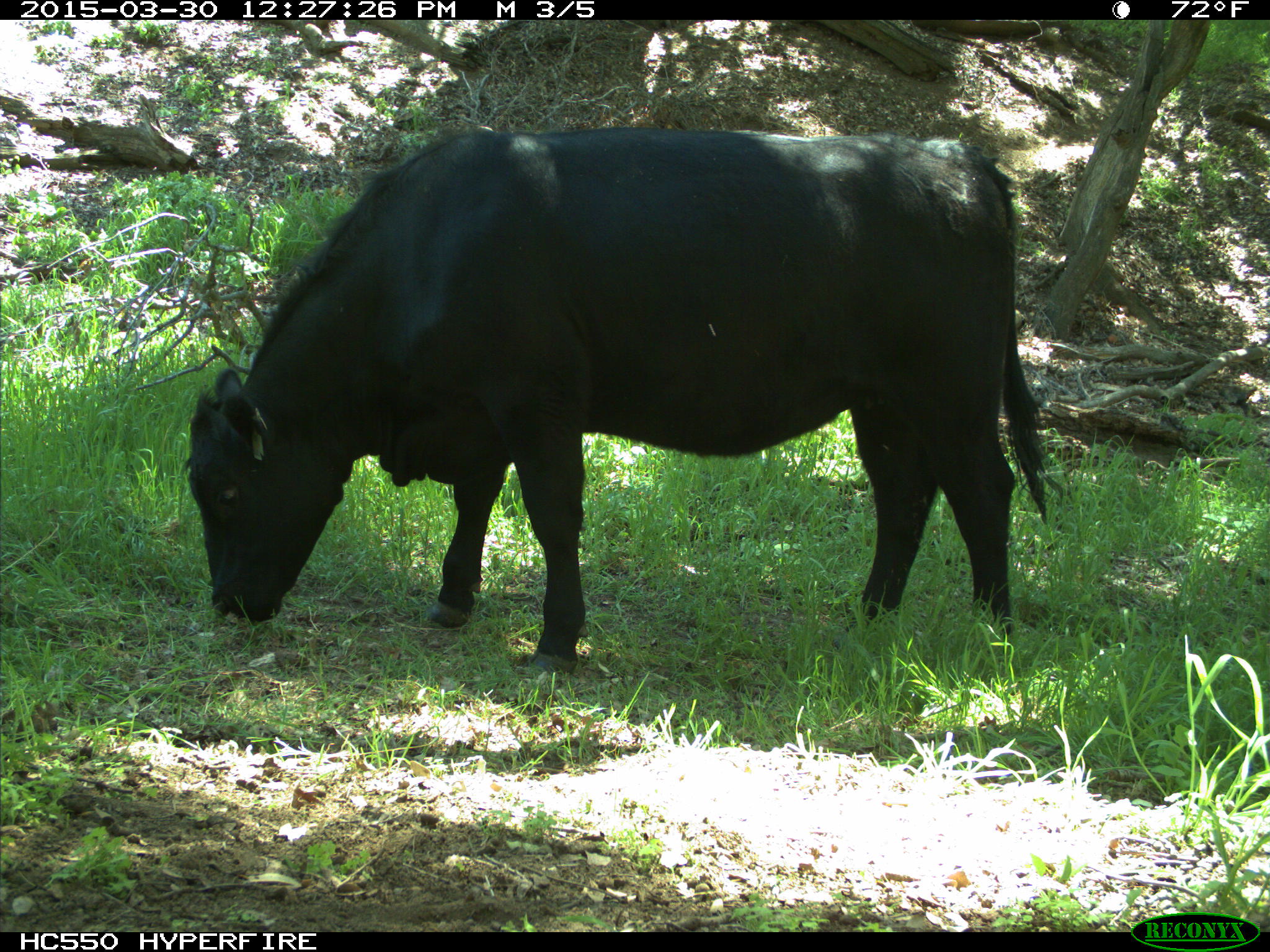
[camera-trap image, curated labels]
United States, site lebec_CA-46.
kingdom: Animalia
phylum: Chordata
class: Mammalia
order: Artiodactyla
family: Bovidae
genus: Bos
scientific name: Bos taurus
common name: domestic cow